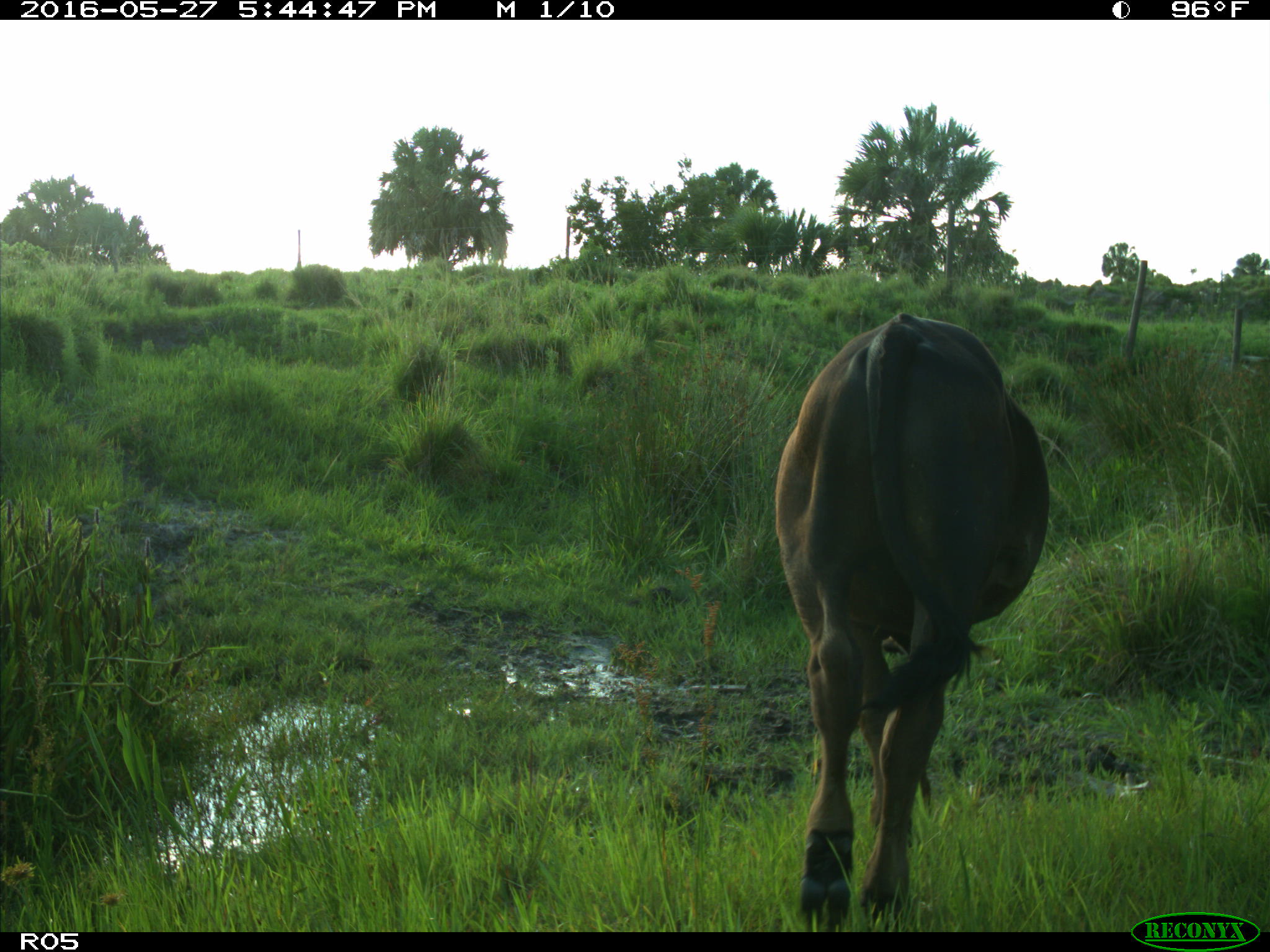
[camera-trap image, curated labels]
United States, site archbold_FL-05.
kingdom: Animalia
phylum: Chordata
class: Mammalia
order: Artiodactyla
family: Bovidae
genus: Bos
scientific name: Bos taurus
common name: domestic cow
Bos taurus (domestic cow).